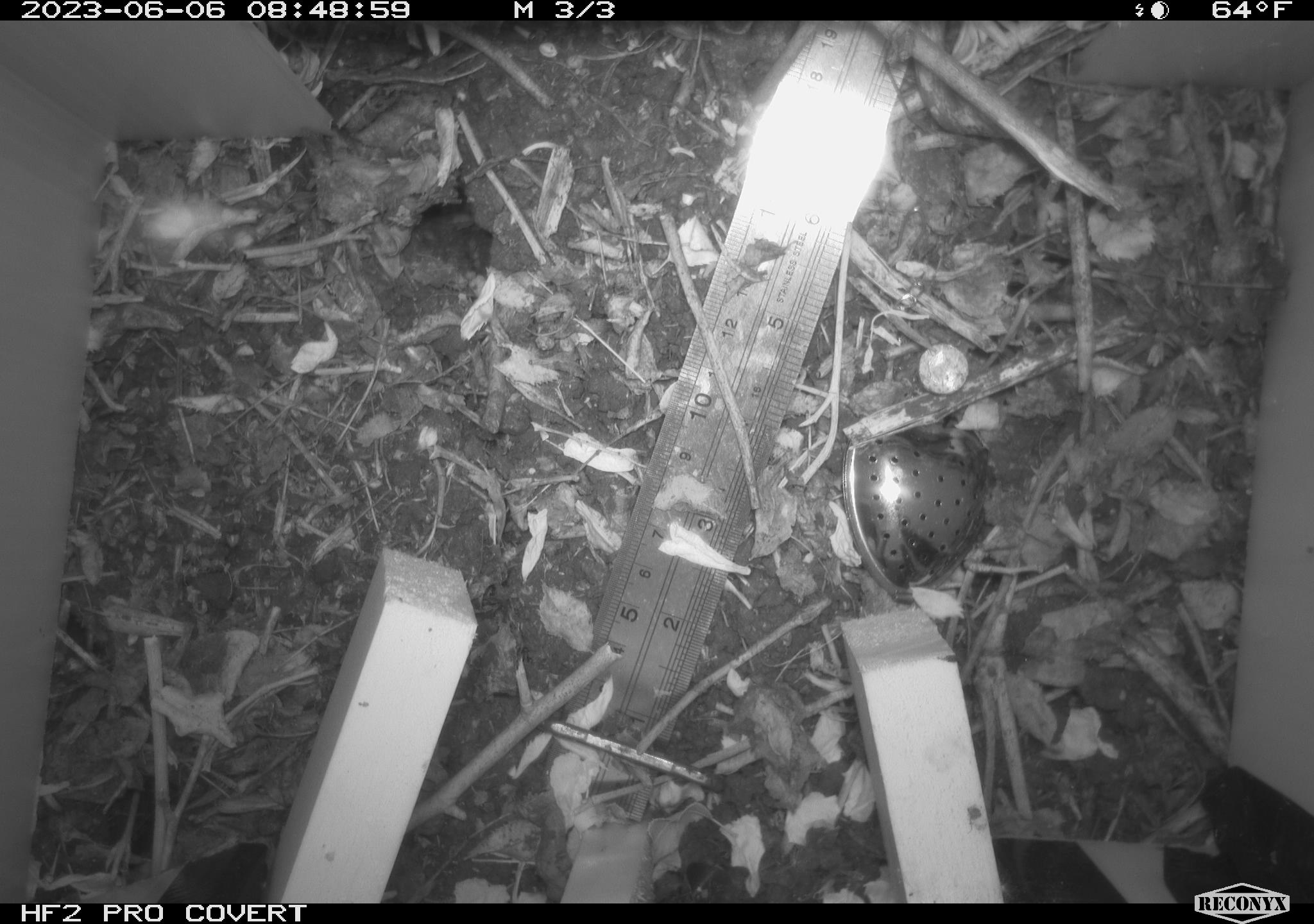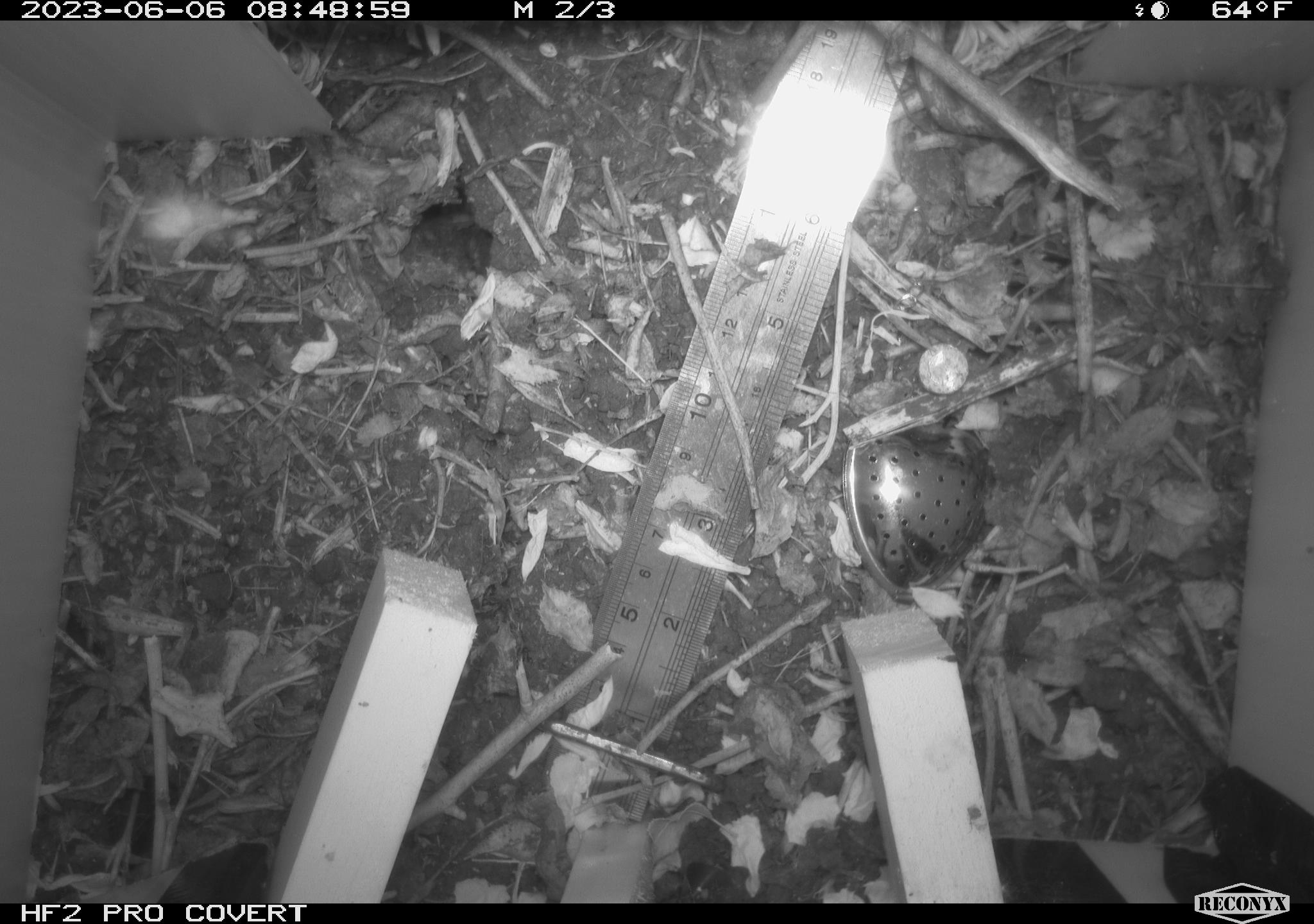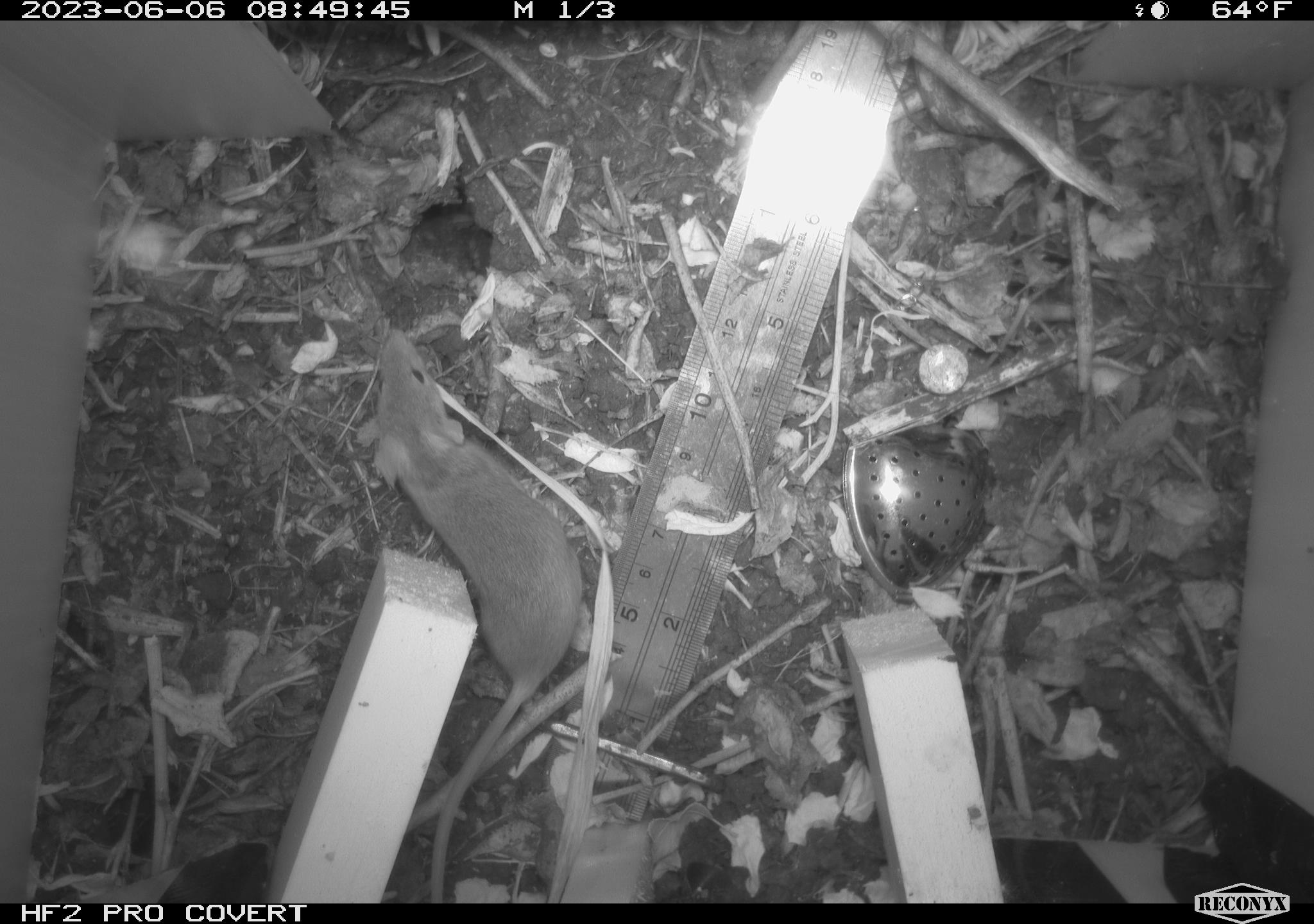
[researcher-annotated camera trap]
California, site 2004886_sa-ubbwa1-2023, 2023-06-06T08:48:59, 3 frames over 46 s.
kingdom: Animalia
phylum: Chordata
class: Mammalia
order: Rodentia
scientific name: Rodentia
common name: rodent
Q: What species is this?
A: Rodent (Rodentia).